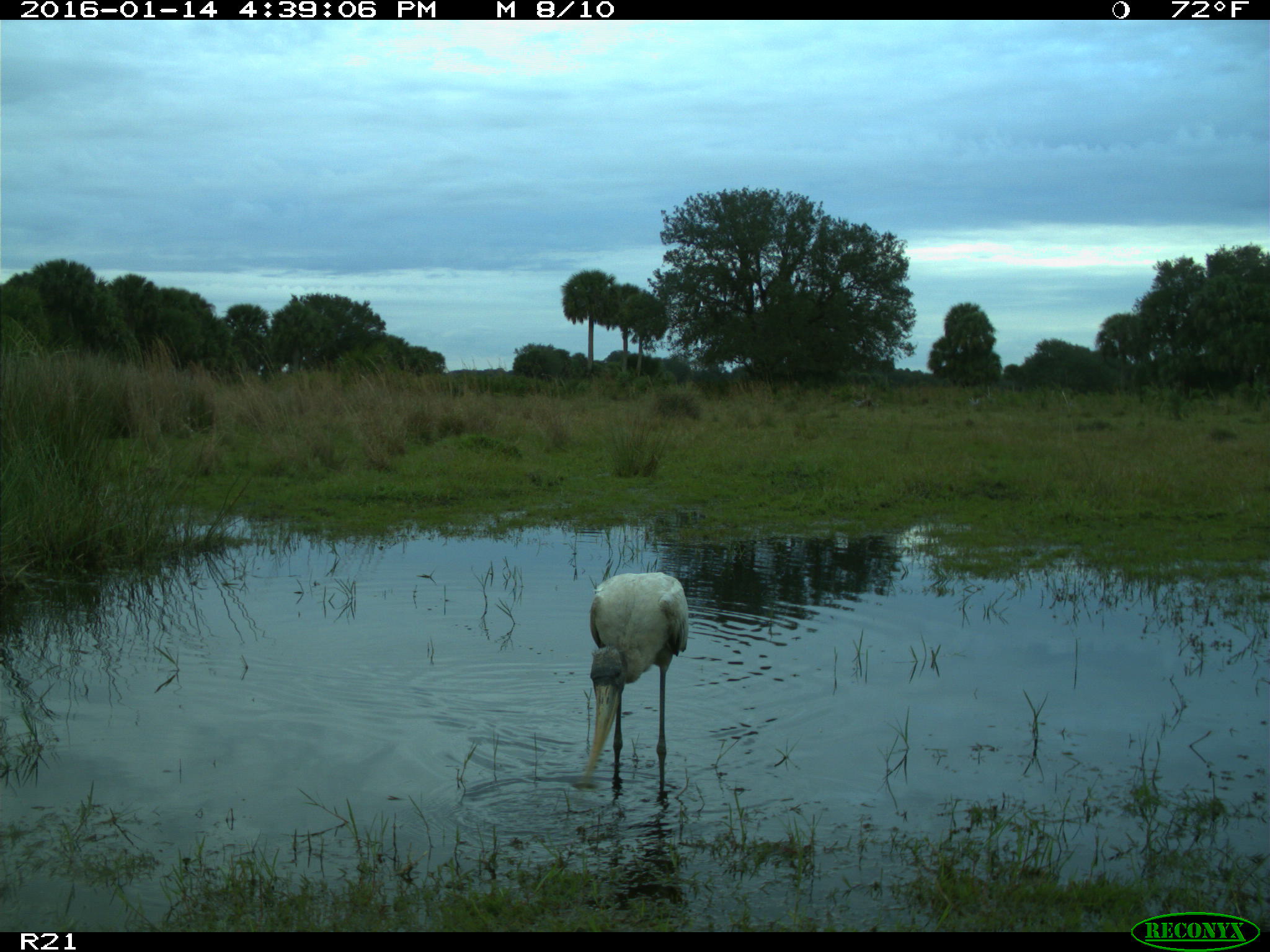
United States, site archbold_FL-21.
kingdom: Animalia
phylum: Chordata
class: Aves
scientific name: Aves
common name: birds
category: unidentified bird